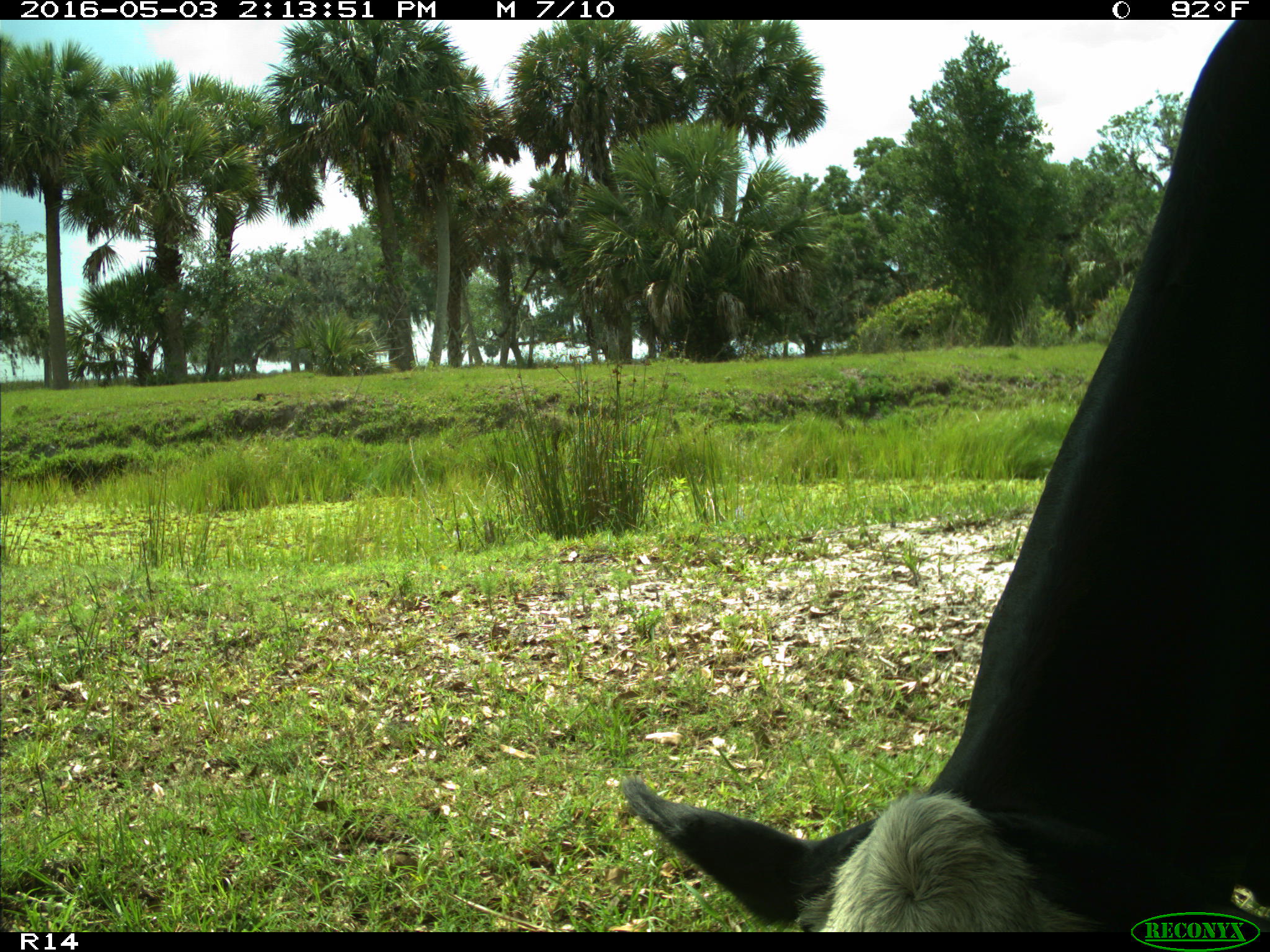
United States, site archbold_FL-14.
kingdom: Animalia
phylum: Chordata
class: Mammalia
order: Artiodactyla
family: Bovidae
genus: Bos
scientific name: Bos taurus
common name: domestic cow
Bos taurus (domestic cow).